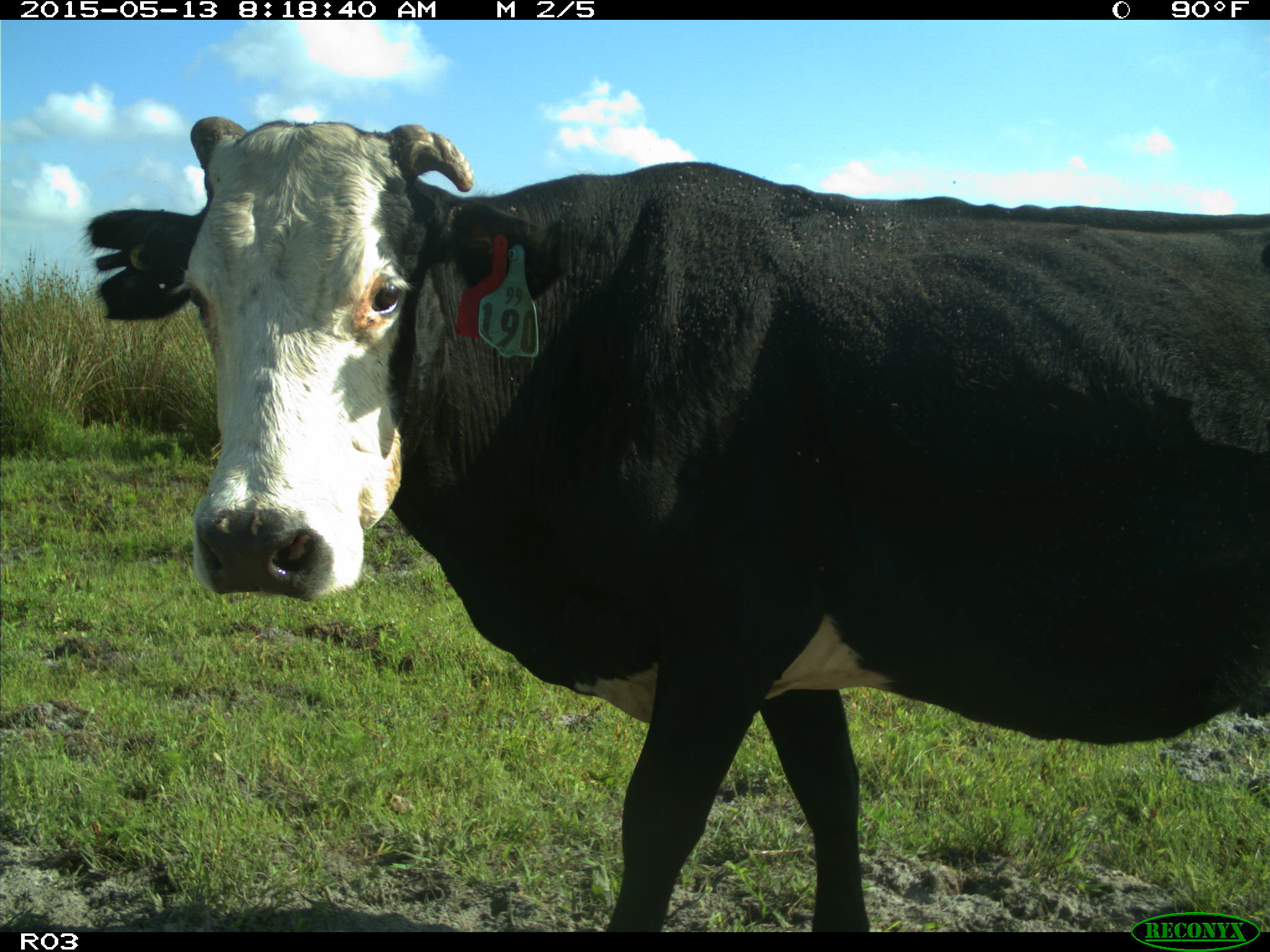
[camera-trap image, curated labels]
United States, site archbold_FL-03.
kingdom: Animalia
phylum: Chordata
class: Mammalia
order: Artiodactyla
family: Bovidae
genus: Bos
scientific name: Bos taurus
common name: domestic cow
Bos taurus (domestic cow).